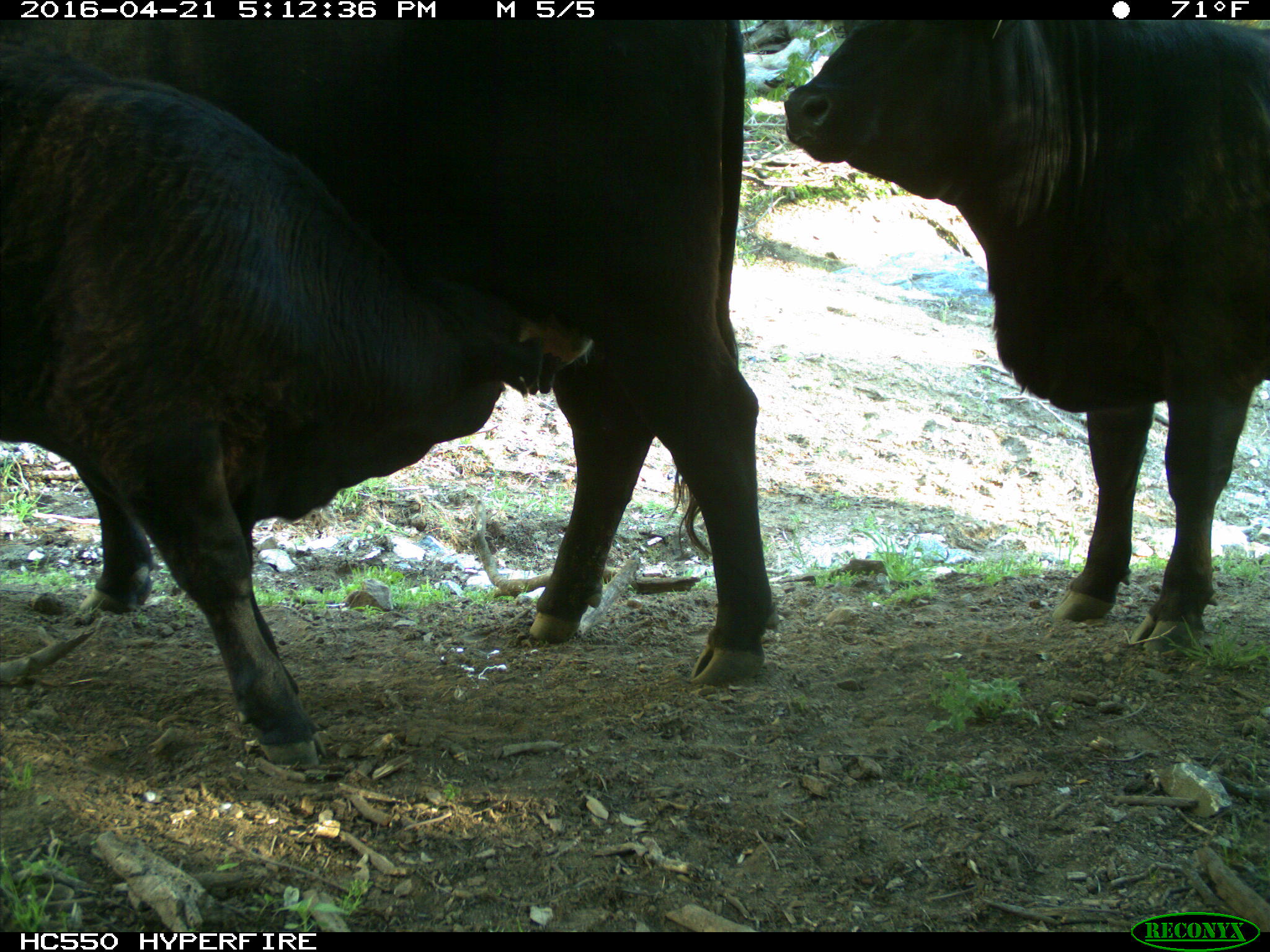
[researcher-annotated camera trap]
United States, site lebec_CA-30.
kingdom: Animalia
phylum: Chordata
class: Mammalia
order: Artiodactyla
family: Bovidae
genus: Bos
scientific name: Bos taurus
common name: domestic cow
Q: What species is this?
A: Bos taurus (domestic cow).